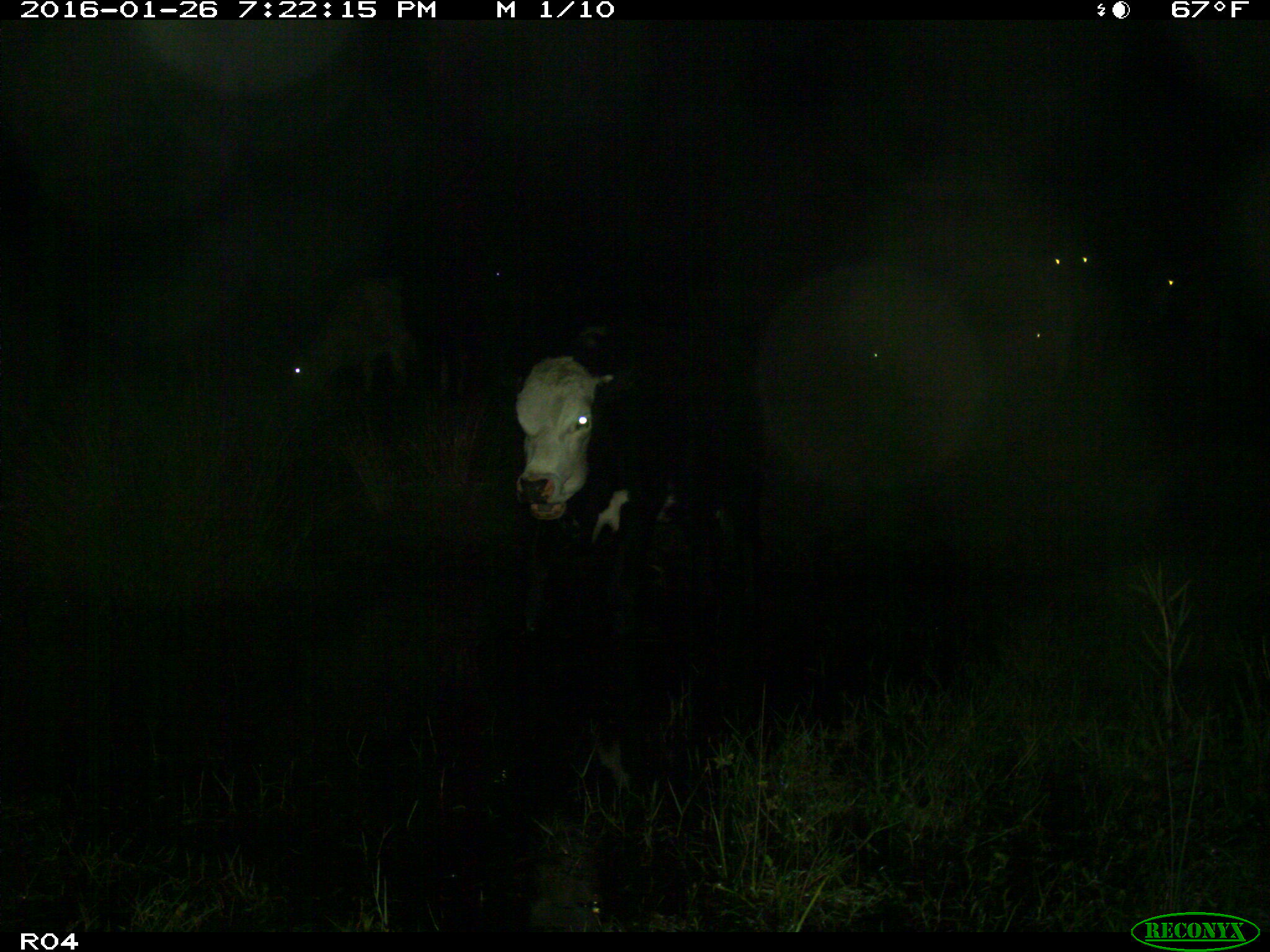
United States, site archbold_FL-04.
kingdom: Animalia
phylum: Chordata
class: Mammalia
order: Artiodactyla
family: Bovidae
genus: Bos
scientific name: Bos taurus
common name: domestic cow